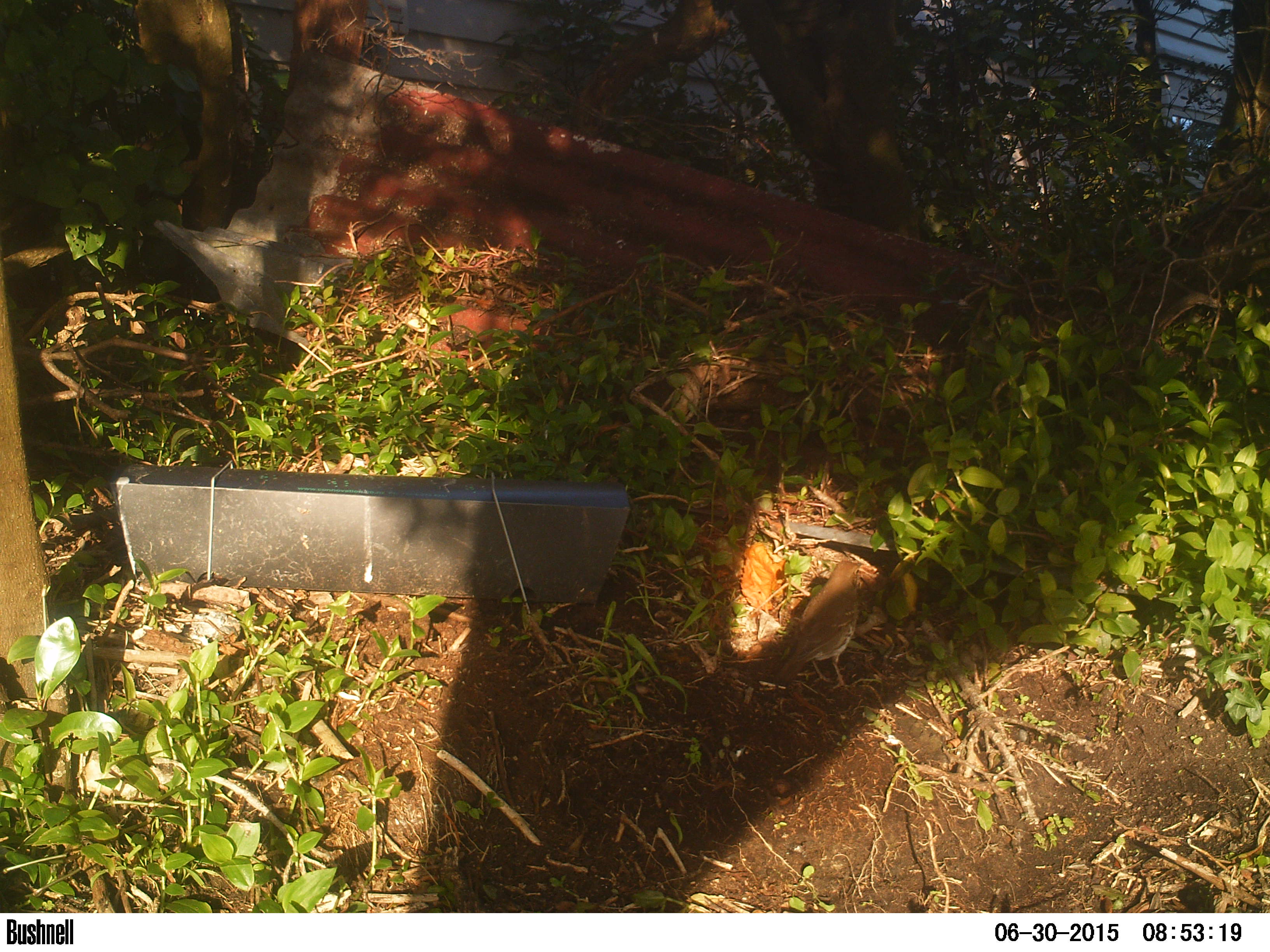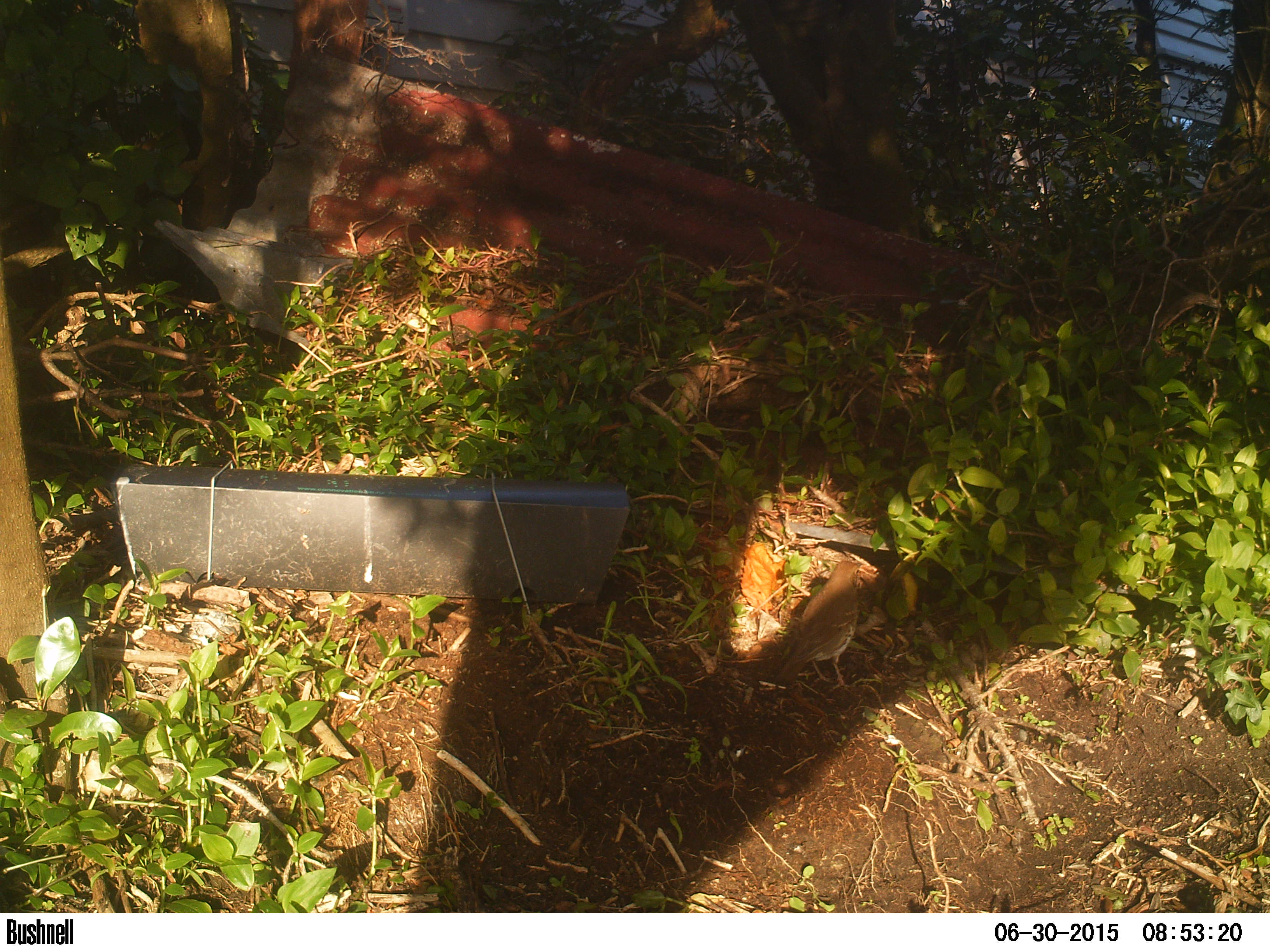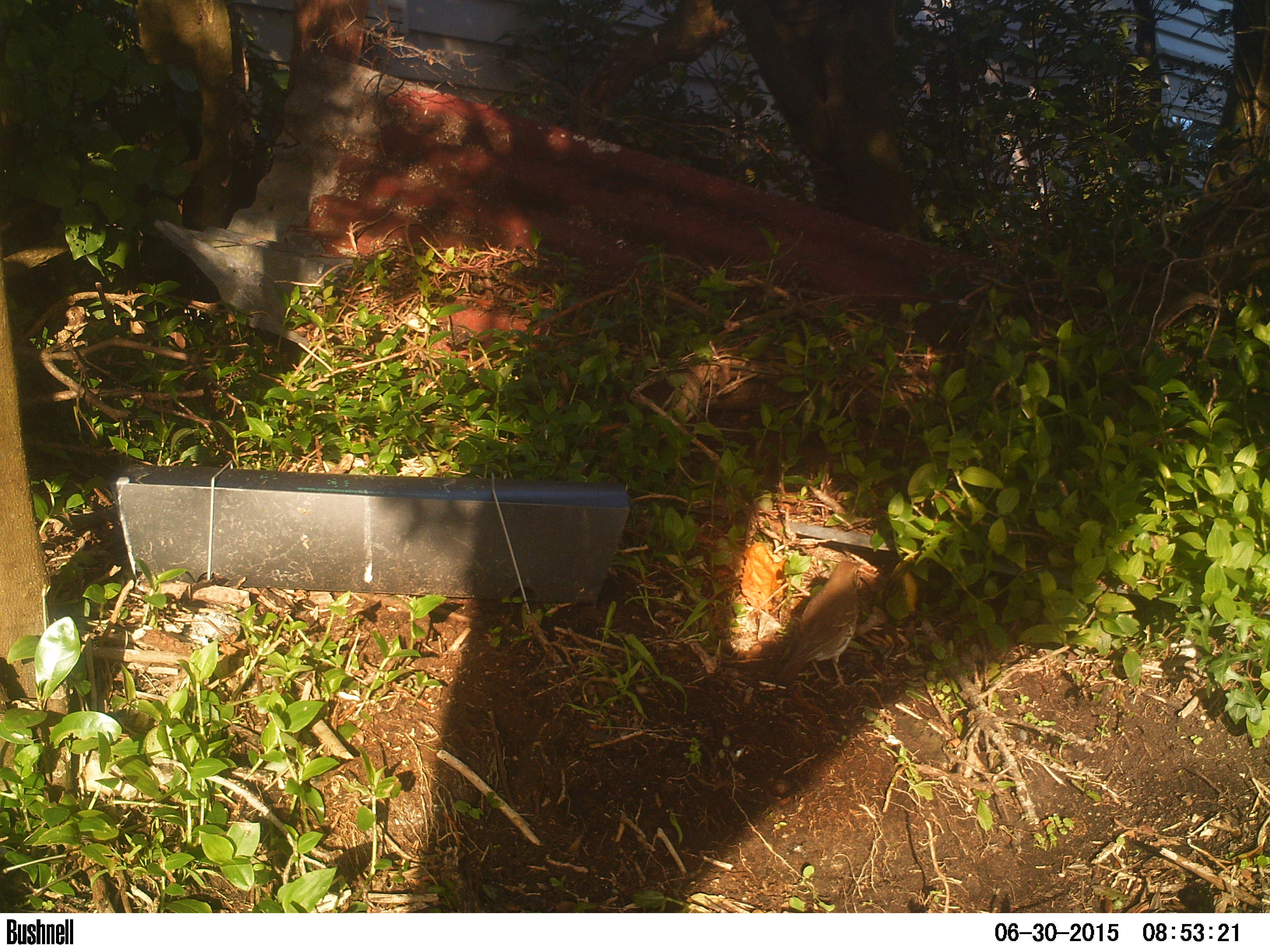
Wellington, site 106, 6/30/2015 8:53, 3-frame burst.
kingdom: Animalia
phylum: Chordata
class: Aves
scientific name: Aves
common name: bird